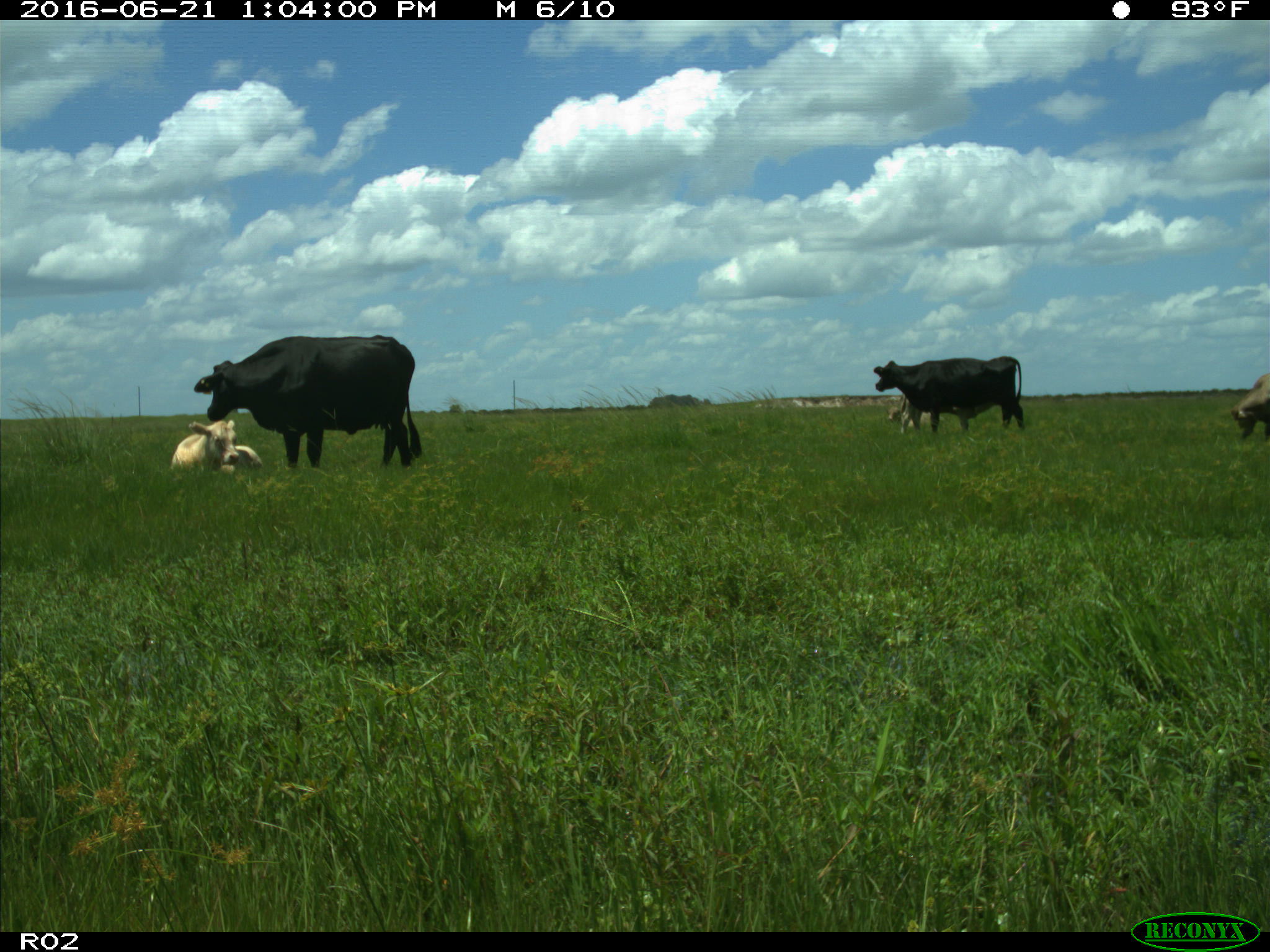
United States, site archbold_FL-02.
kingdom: Animalia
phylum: Chordata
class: Mammalia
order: Artiodactyla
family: Bovidae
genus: Bos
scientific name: Bos taurus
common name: domestic cow